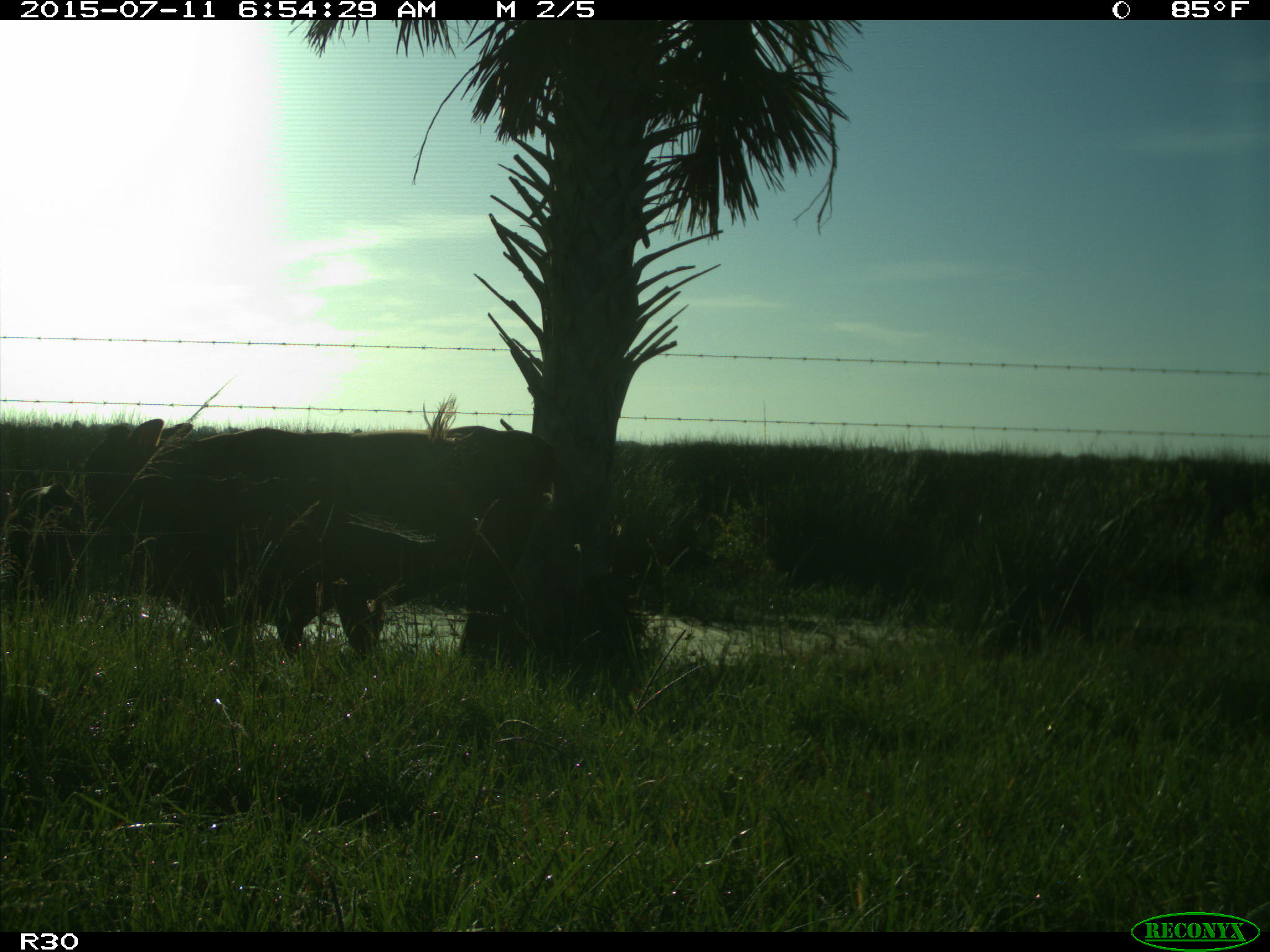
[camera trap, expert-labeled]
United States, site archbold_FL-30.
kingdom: Animalia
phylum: Chordata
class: Mammalia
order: Artiodactyla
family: Bovidae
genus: Bos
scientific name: Bos taurus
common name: domestic cow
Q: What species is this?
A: Bos taurus (domestic cow).